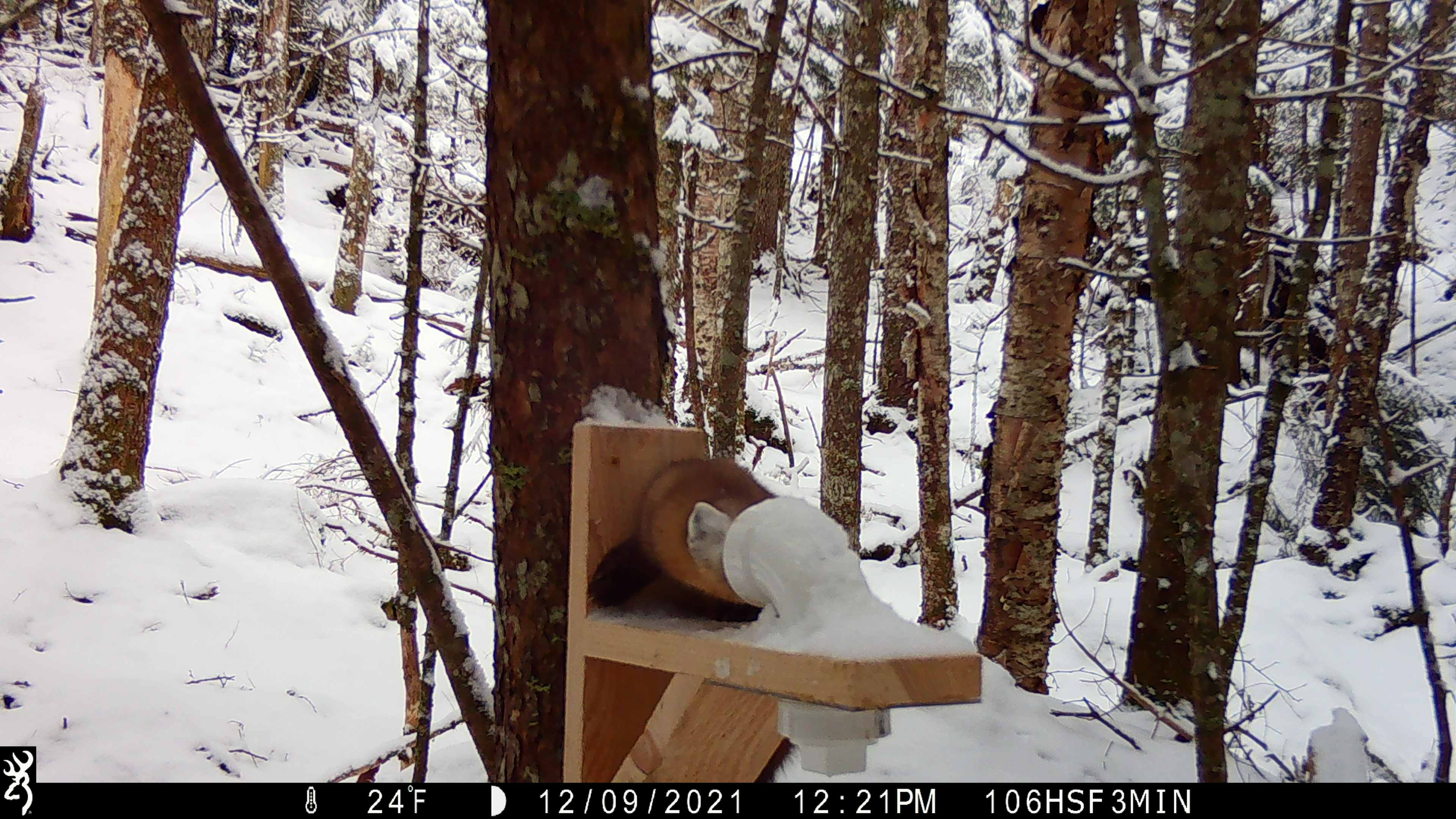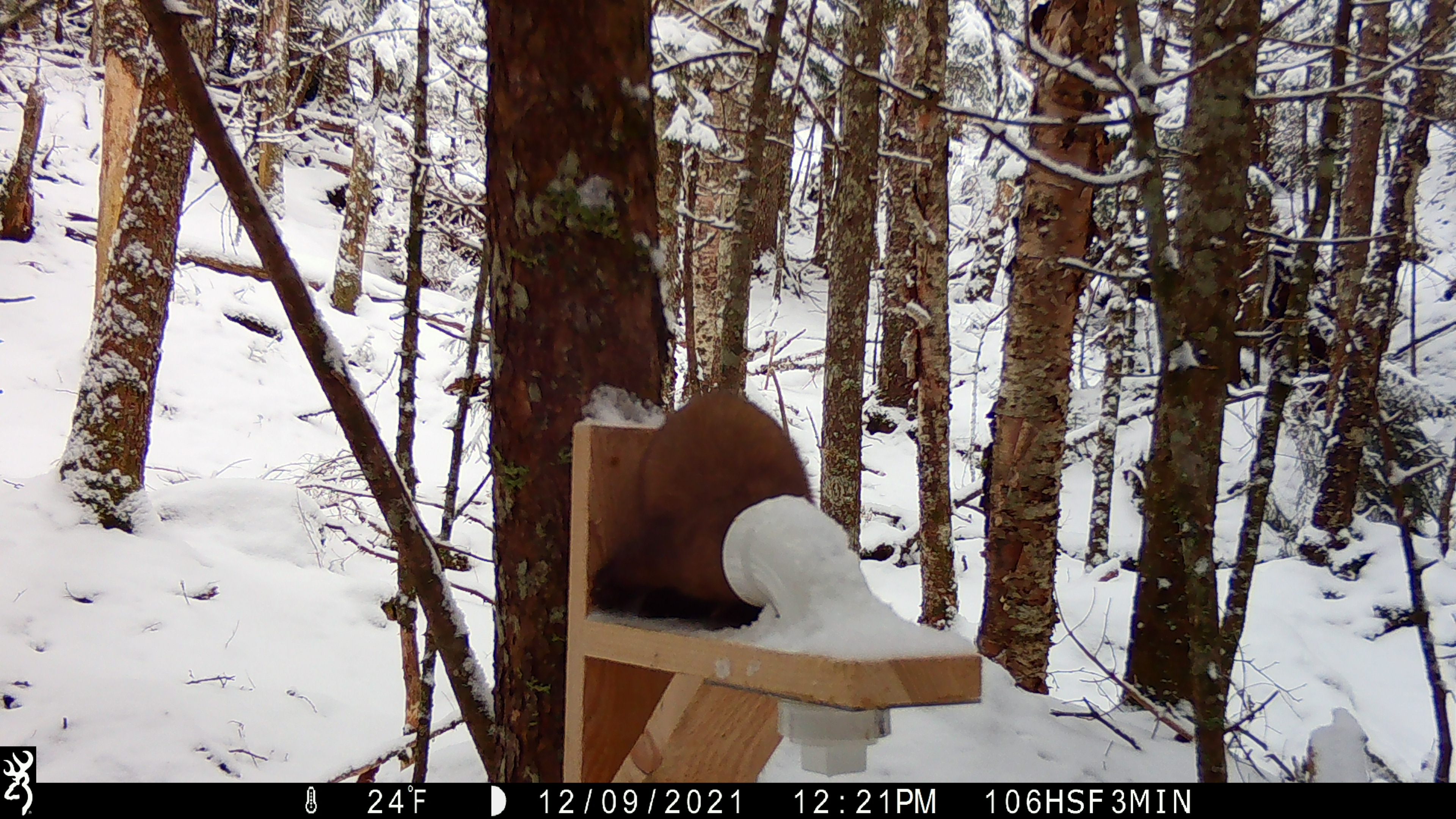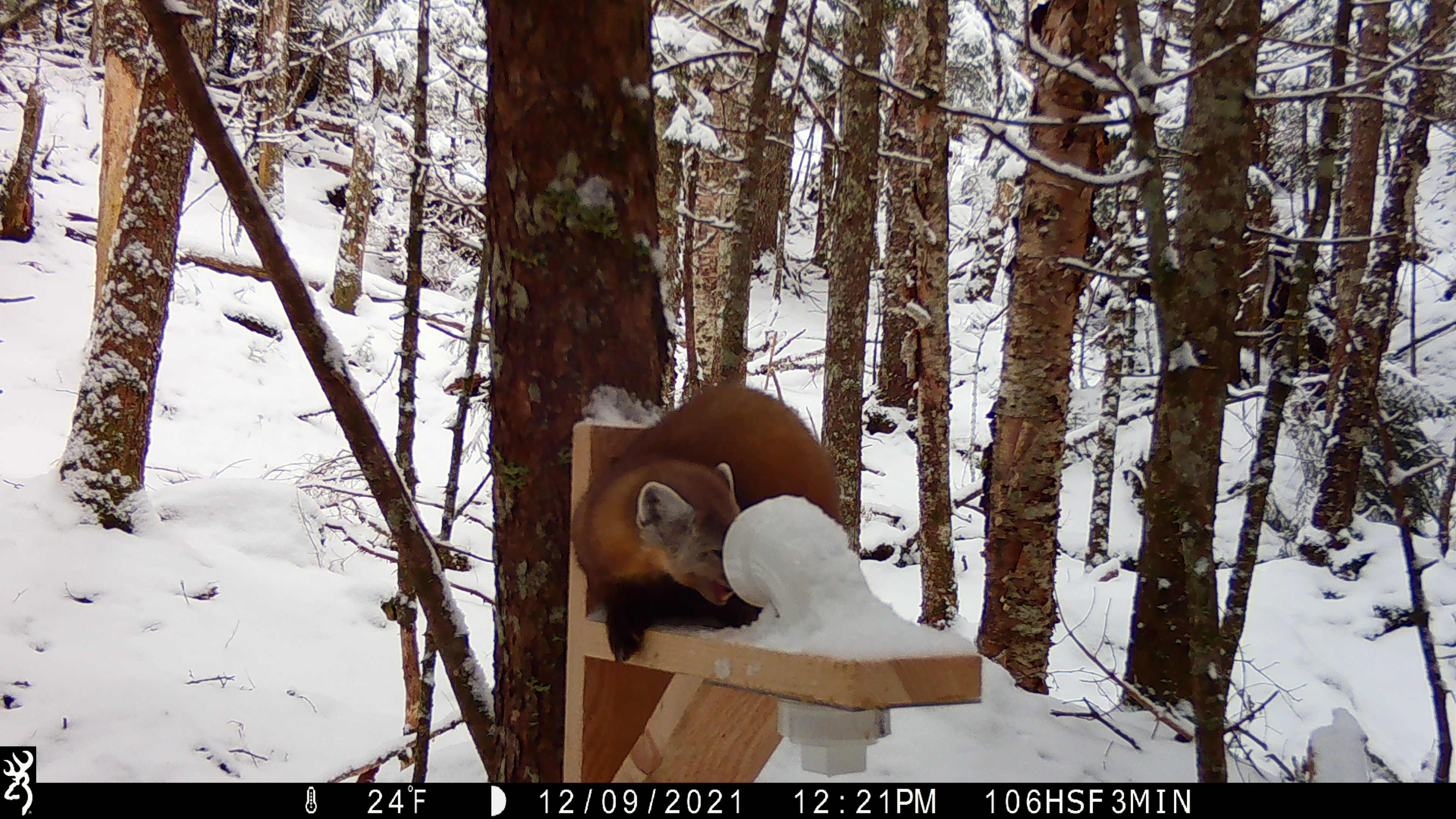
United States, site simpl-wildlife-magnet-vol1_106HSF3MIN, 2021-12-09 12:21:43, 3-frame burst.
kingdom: Animalia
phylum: Chordata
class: Mammalia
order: Carnivora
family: Mustelidae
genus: Martes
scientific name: Martes americana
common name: american marten